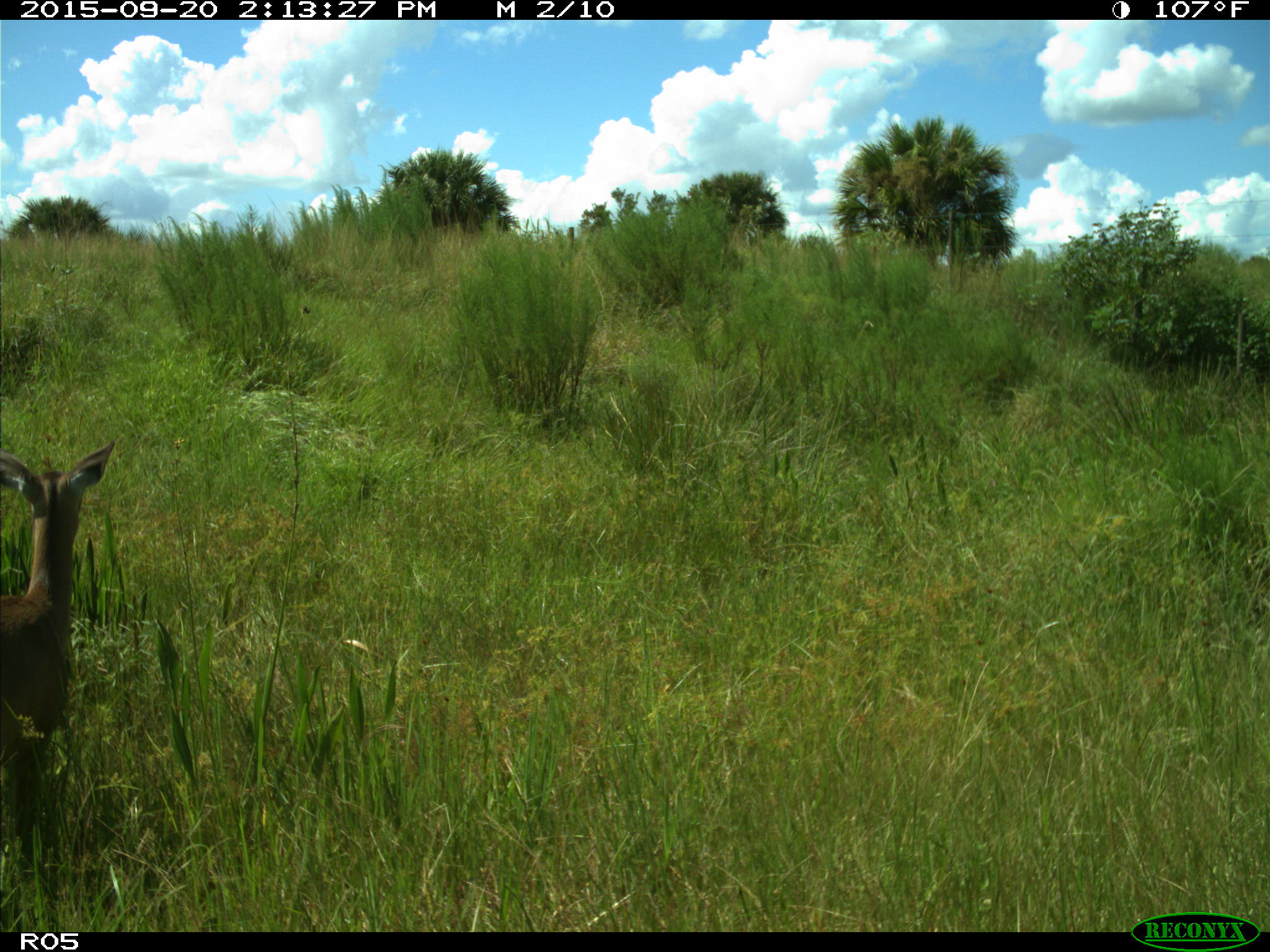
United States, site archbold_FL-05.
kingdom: Animalia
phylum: Chordata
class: Mammalia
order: Artiodactyla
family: Cervidae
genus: Odocoileus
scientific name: Odocoileus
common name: deer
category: unidentified deer